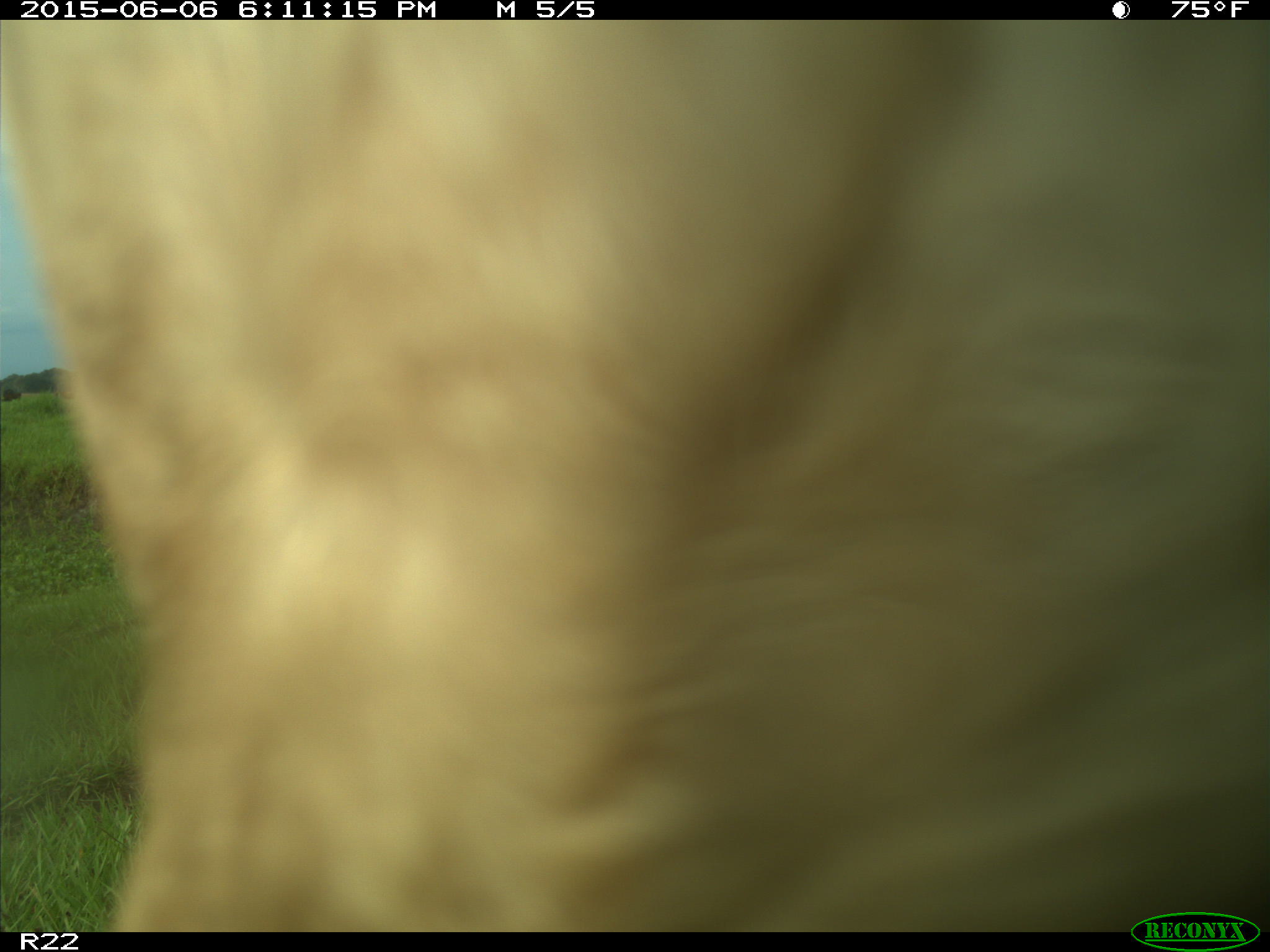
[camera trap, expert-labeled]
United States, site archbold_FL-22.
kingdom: Animalia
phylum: Chordata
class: Mammalia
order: Artiodactyla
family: Bovidae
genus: Bos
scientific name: Bos taurus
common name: domestic cow